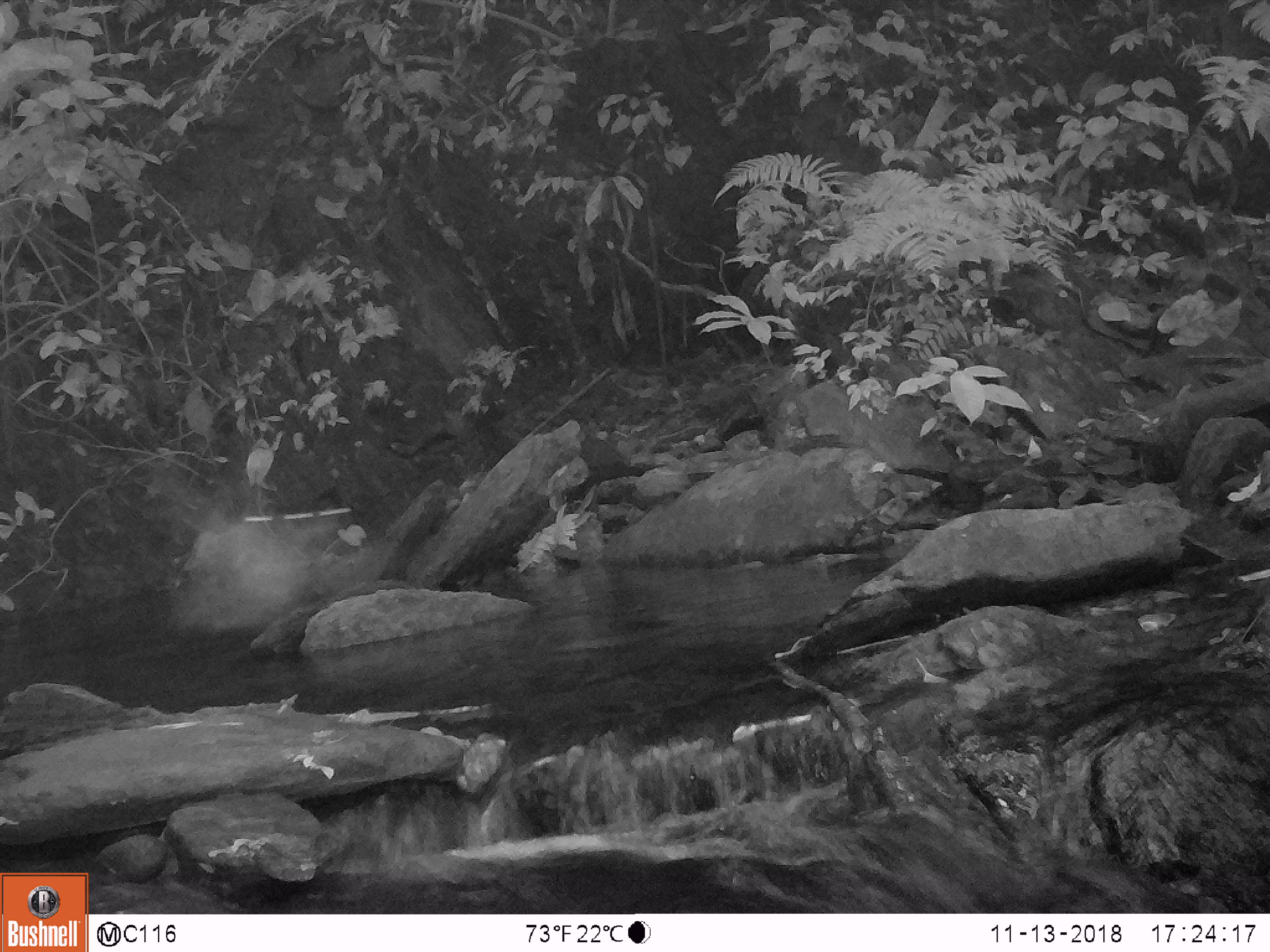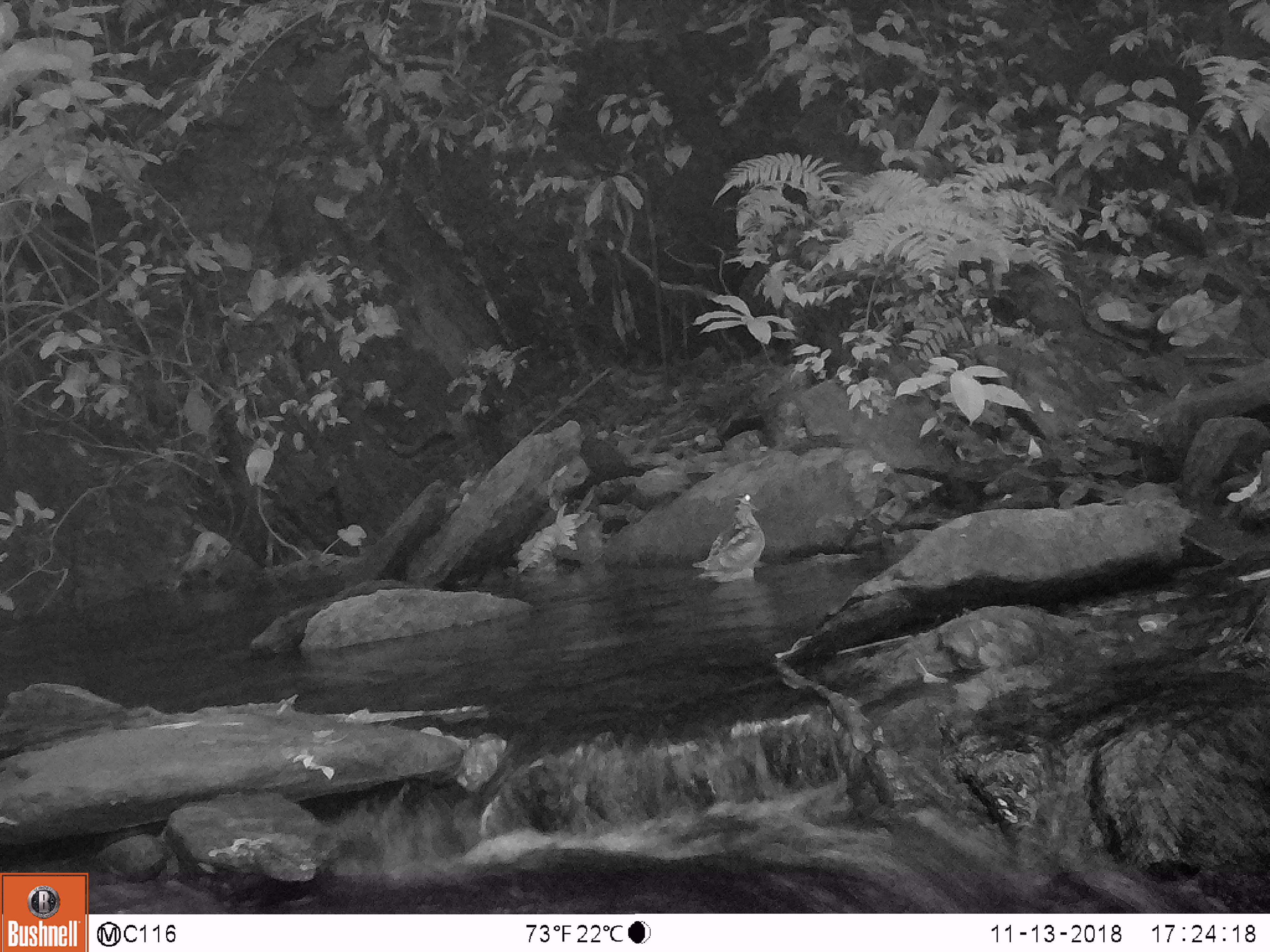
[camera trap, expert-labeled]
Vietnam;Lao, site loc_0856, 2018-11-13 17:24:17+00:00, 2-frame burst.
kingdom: Animalia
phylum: Chordata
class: Aves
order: Charadriiformes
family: Scolopacidae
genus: Scolopax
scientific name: Scolopax rusticola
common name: eurasian woodcock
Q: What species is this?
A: Eurasian woodcock (Scolopax rusticola).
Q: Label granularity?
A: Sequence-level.